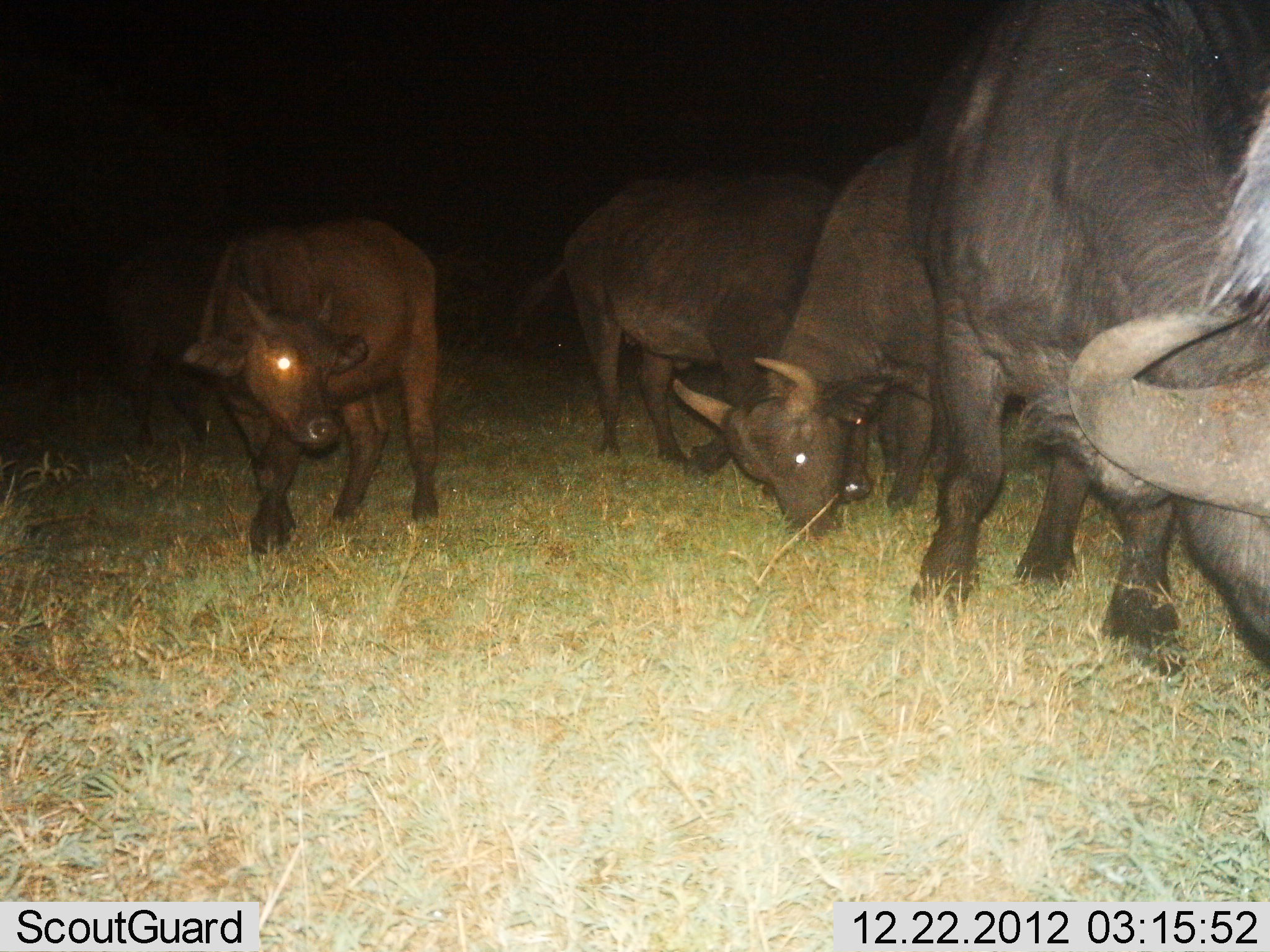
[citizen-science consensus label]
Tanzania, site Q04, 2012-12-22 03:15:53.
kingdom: Animalia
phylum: Chordata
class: Mammalia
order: Artiodactyla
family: Bovidae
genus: Syncerus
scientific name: Syncerus caffer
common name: cape buffalo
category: buffalo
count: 5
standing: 67%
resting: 0%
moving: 20%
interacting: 0%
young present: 20%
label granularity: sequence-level